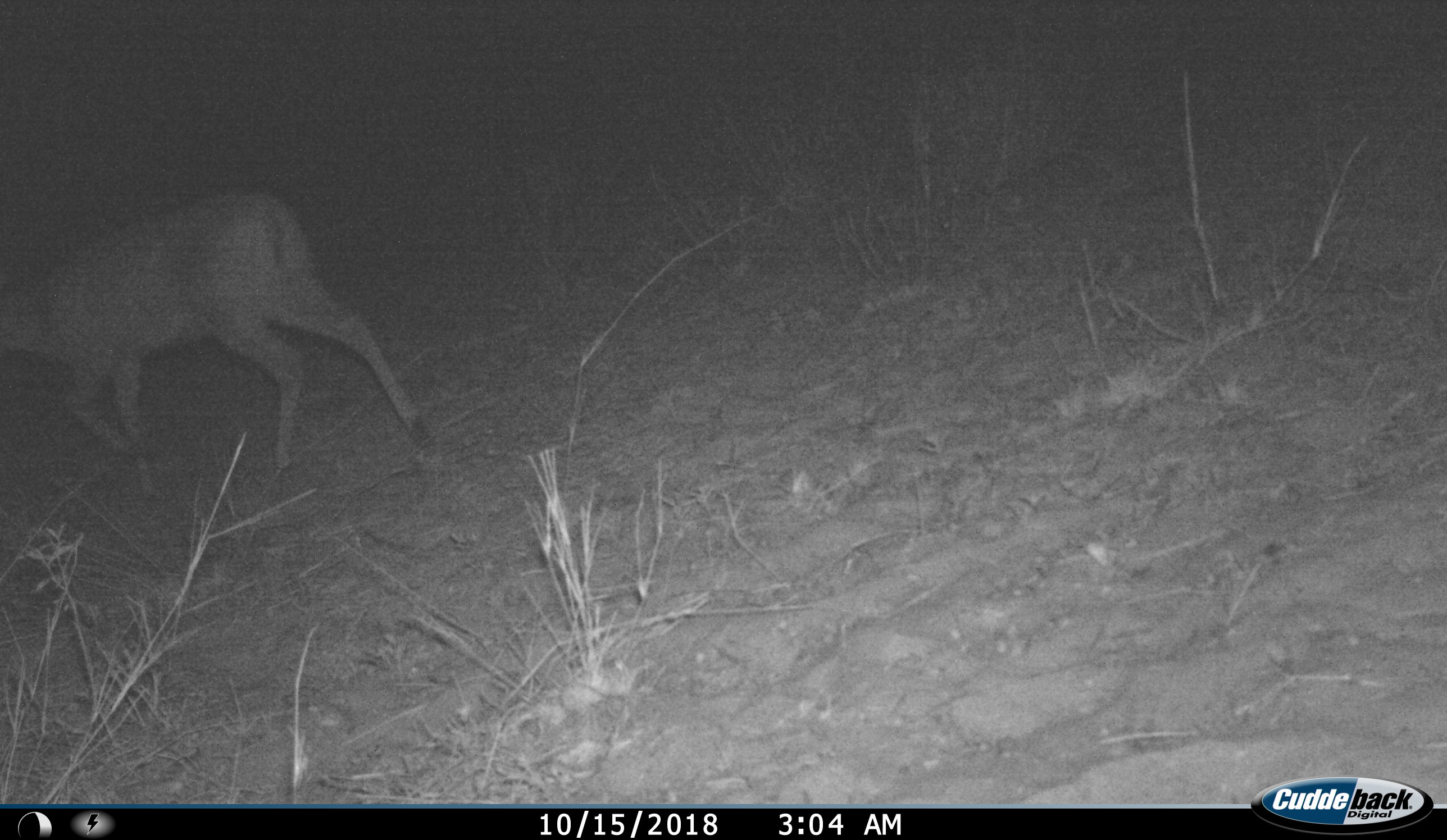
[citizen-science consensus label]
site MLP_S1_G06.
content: unidentified animal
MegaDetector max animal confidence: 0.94